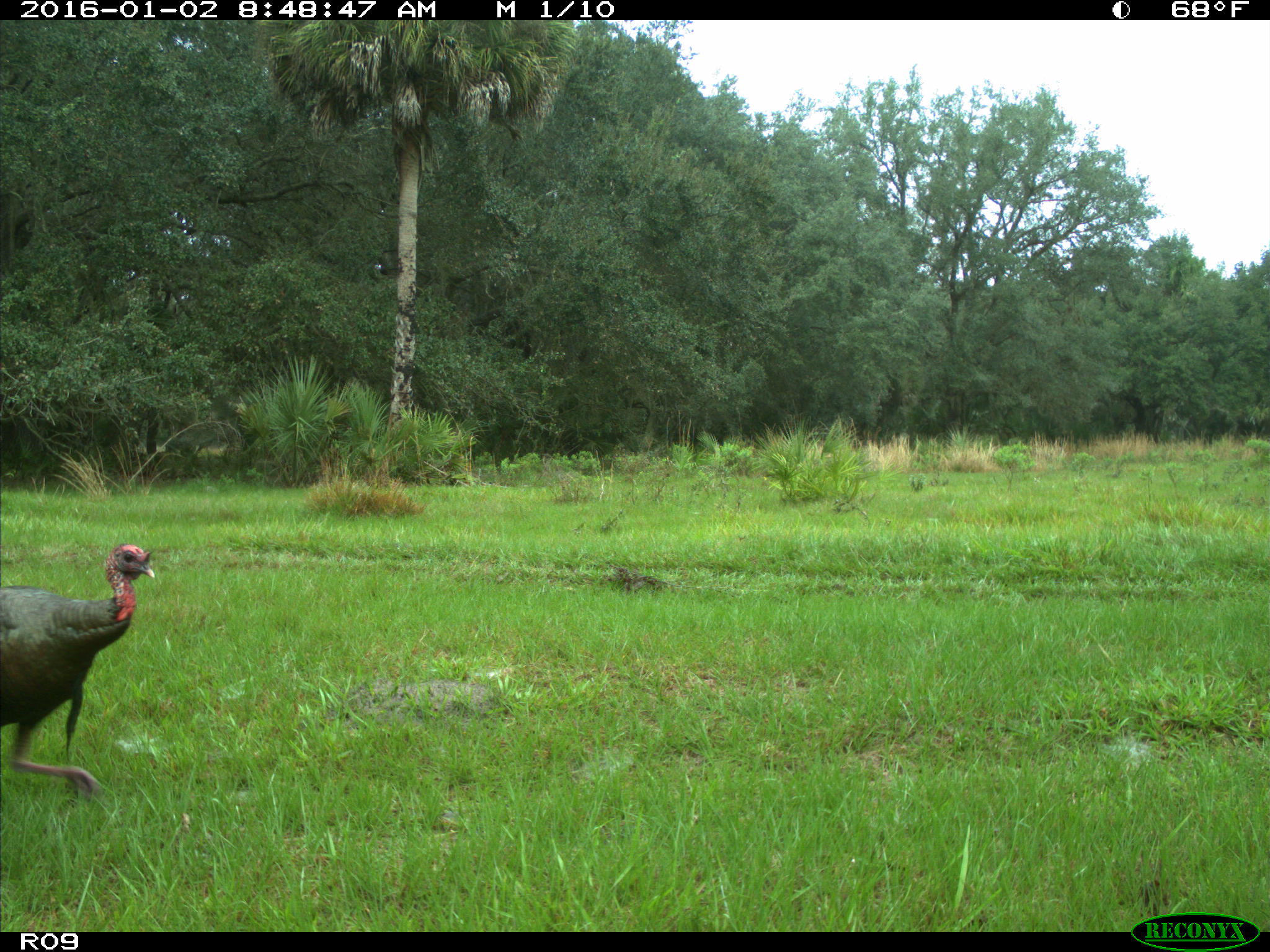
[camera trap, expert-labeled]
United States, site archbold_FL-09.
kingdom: Animalia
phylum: Chordata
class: Aves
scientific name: Aves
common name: birds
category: unidentified bird